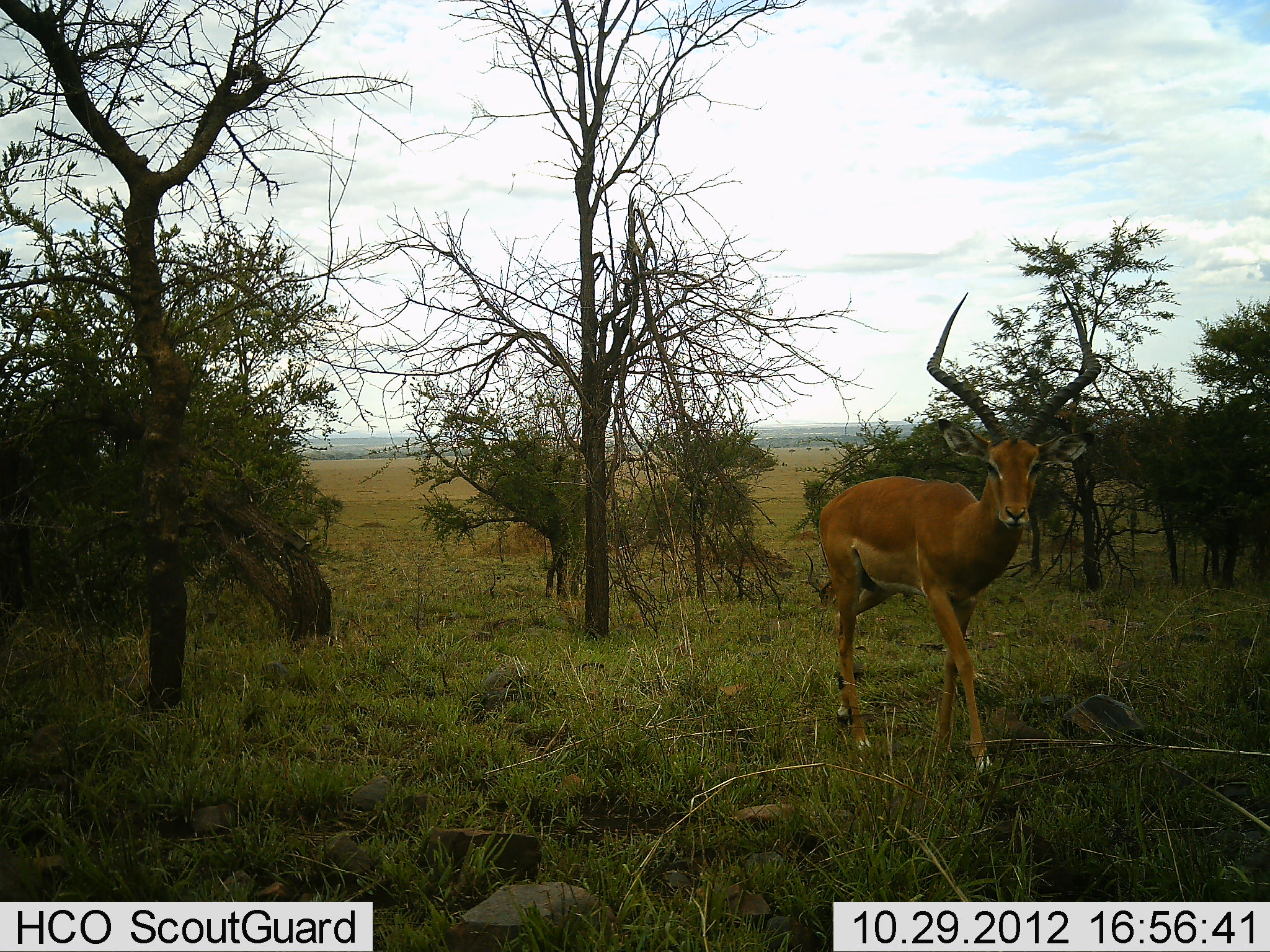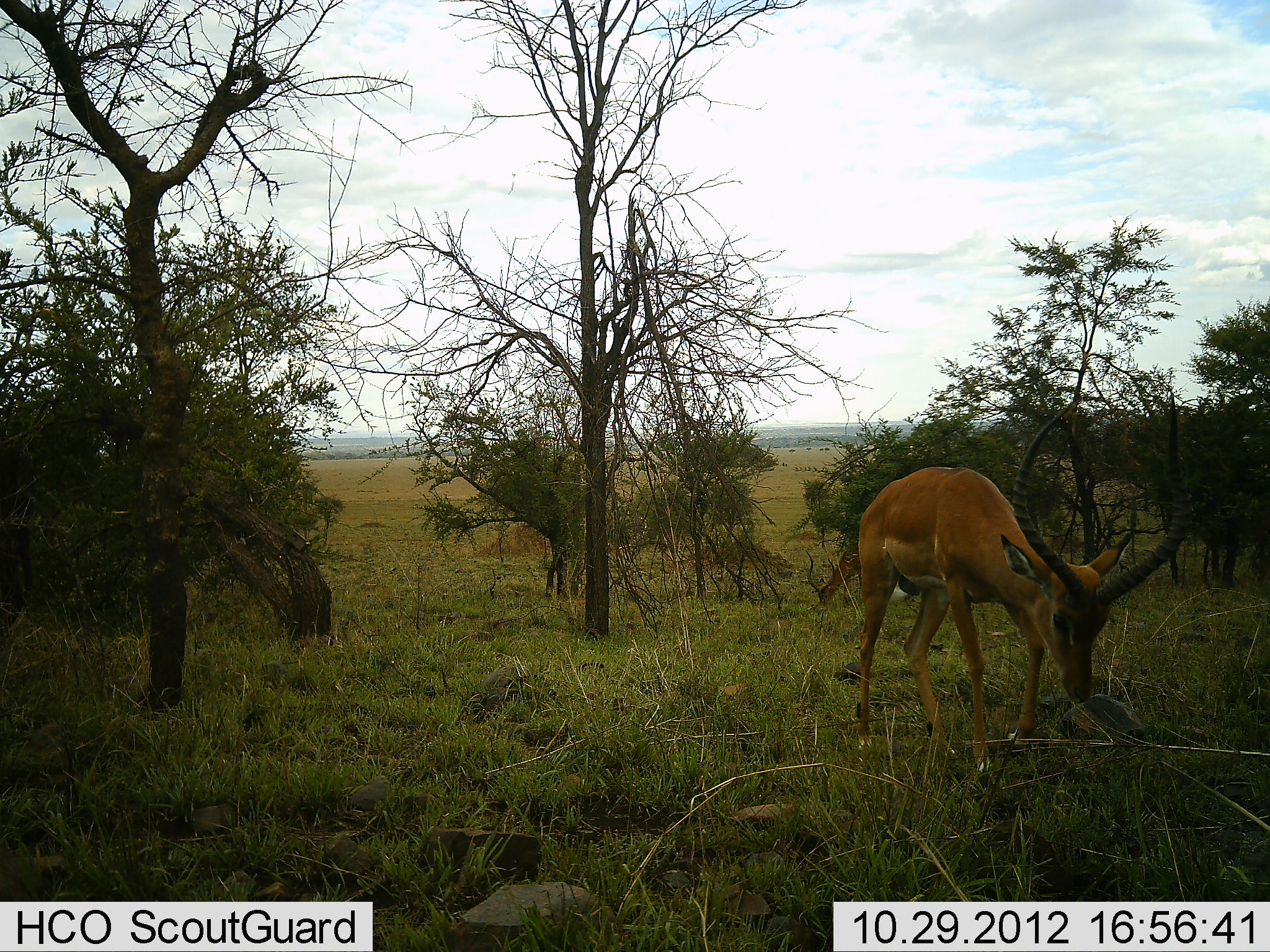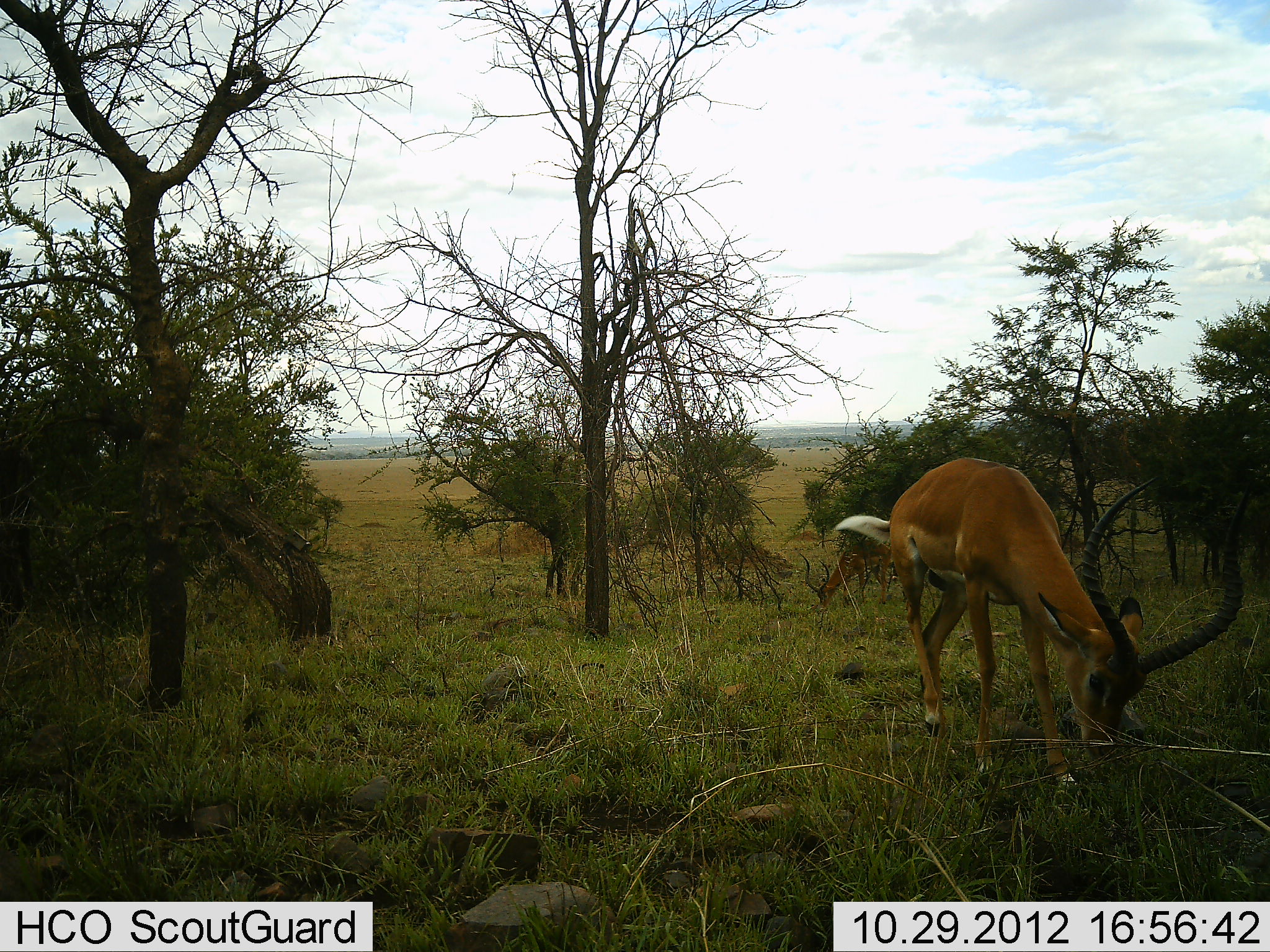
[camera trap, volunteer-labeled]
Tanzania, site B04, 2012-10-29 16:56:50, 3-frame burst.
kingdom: Animalia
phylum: Chordata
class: Mammalia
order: Artiodactyla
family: Bovidae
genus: Aepyceros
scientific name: Aepyceros melampus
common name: impala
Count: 2.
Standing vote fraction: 30%.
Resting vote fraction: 0%.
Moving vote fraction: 40%.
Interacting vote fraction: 0%.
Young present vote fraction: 0%.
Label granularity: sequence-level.